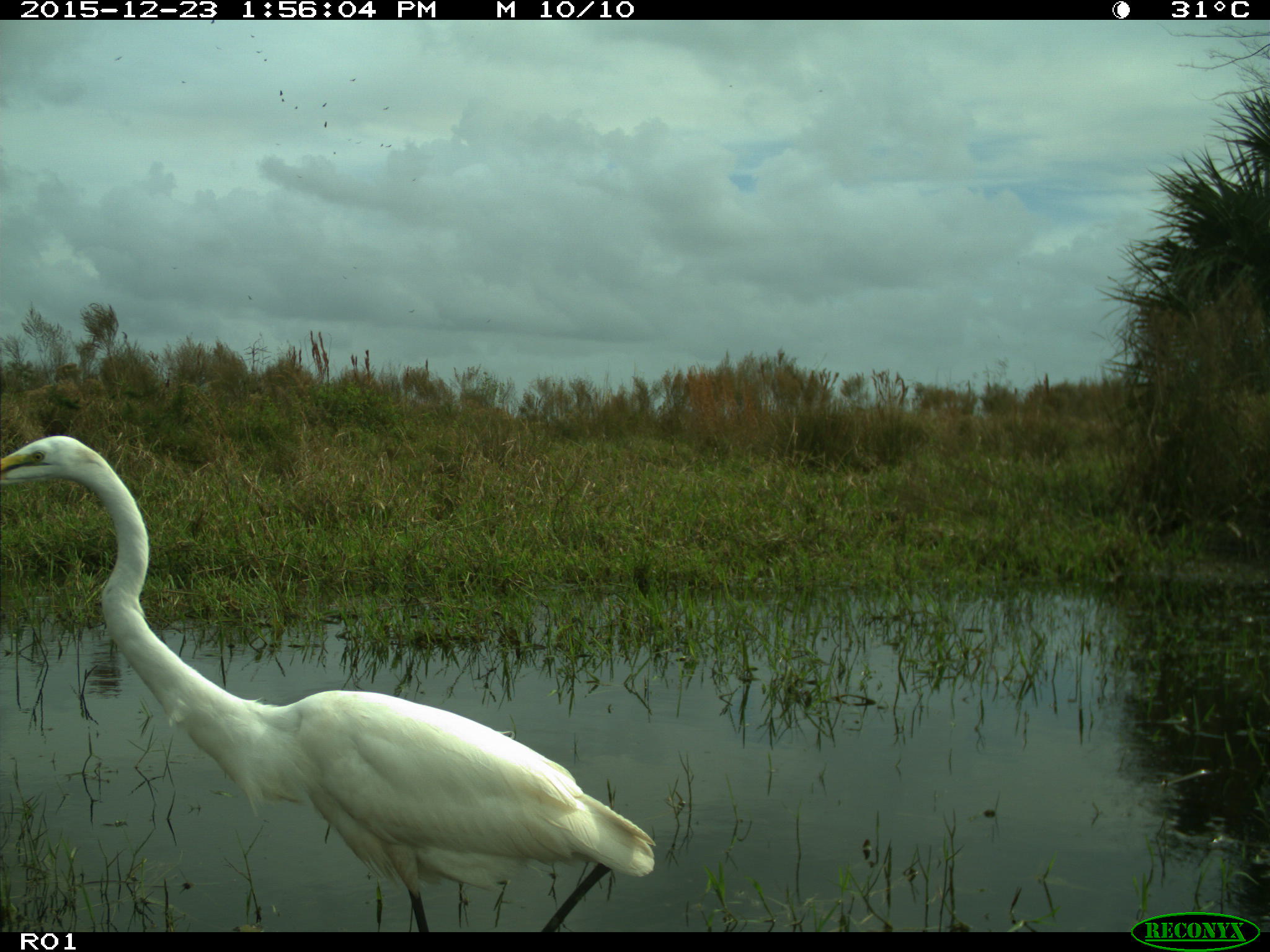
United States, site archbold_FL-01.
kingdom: Animalia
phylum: Chordata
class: Aves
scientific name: Aves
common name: birds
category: unidentified bird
Unidentified bird (birds) (Aves).